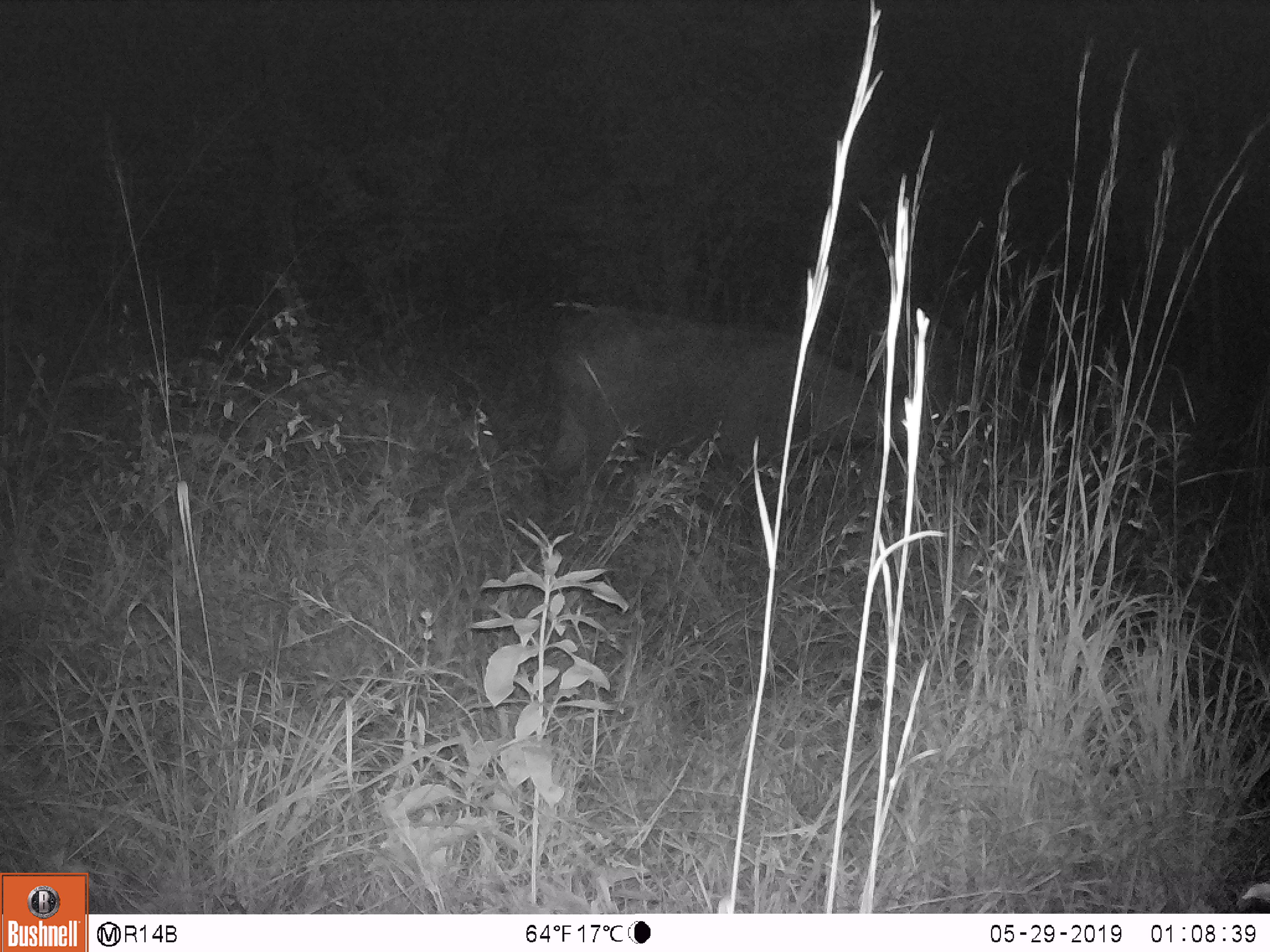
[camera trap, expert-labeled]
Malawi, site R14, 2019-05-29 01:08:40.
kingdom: Animalia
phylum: Chordata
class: Mammalia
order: Artiodactyla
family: Bovidae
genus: Syncerus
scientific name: Syncerus caffer caffer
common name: cape buffalo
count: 1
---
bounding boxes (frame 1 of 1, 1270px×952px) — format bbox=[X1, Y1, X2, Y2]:
cape buffalo: bbox=[534, 307, 1012, 502]